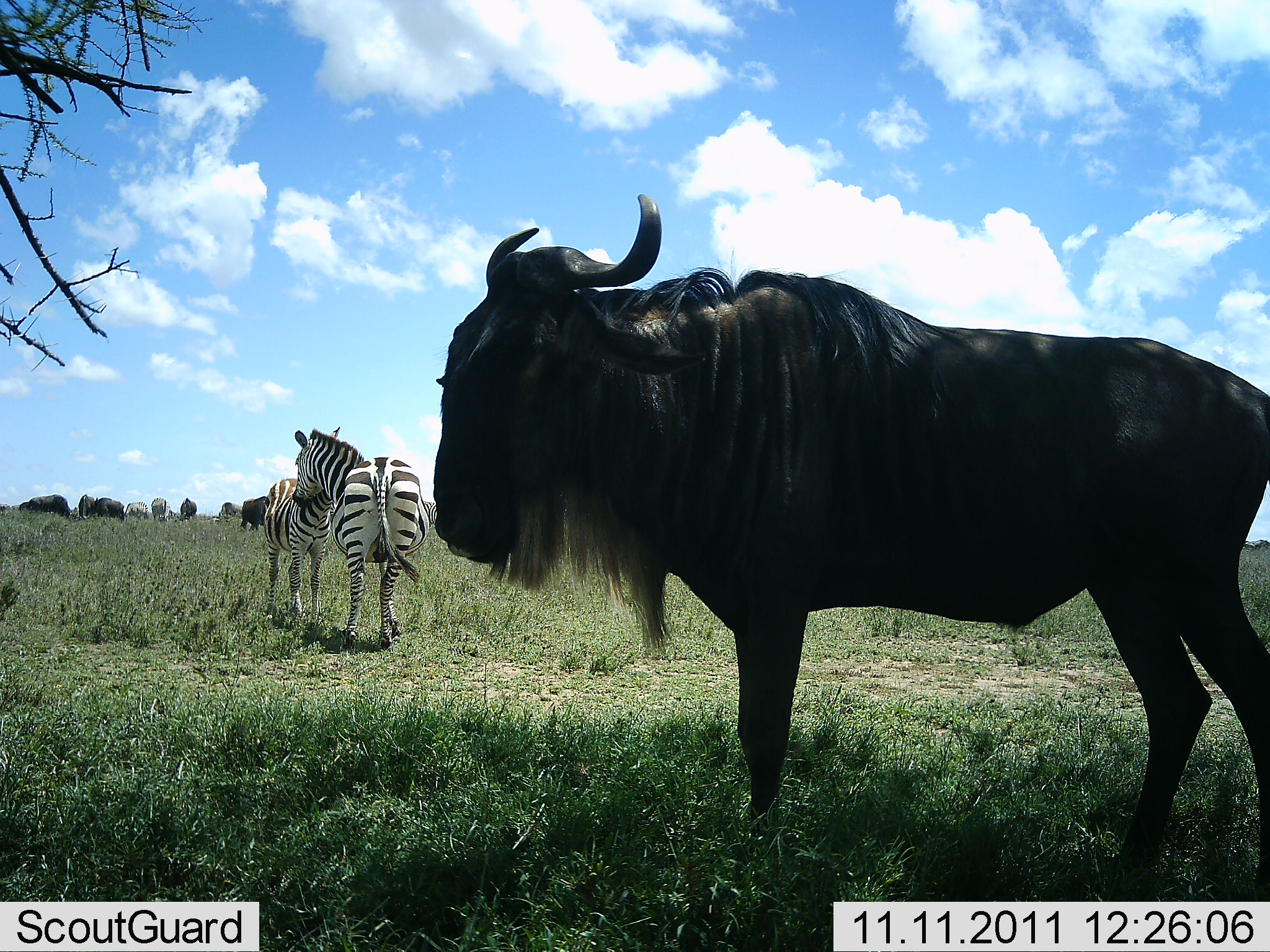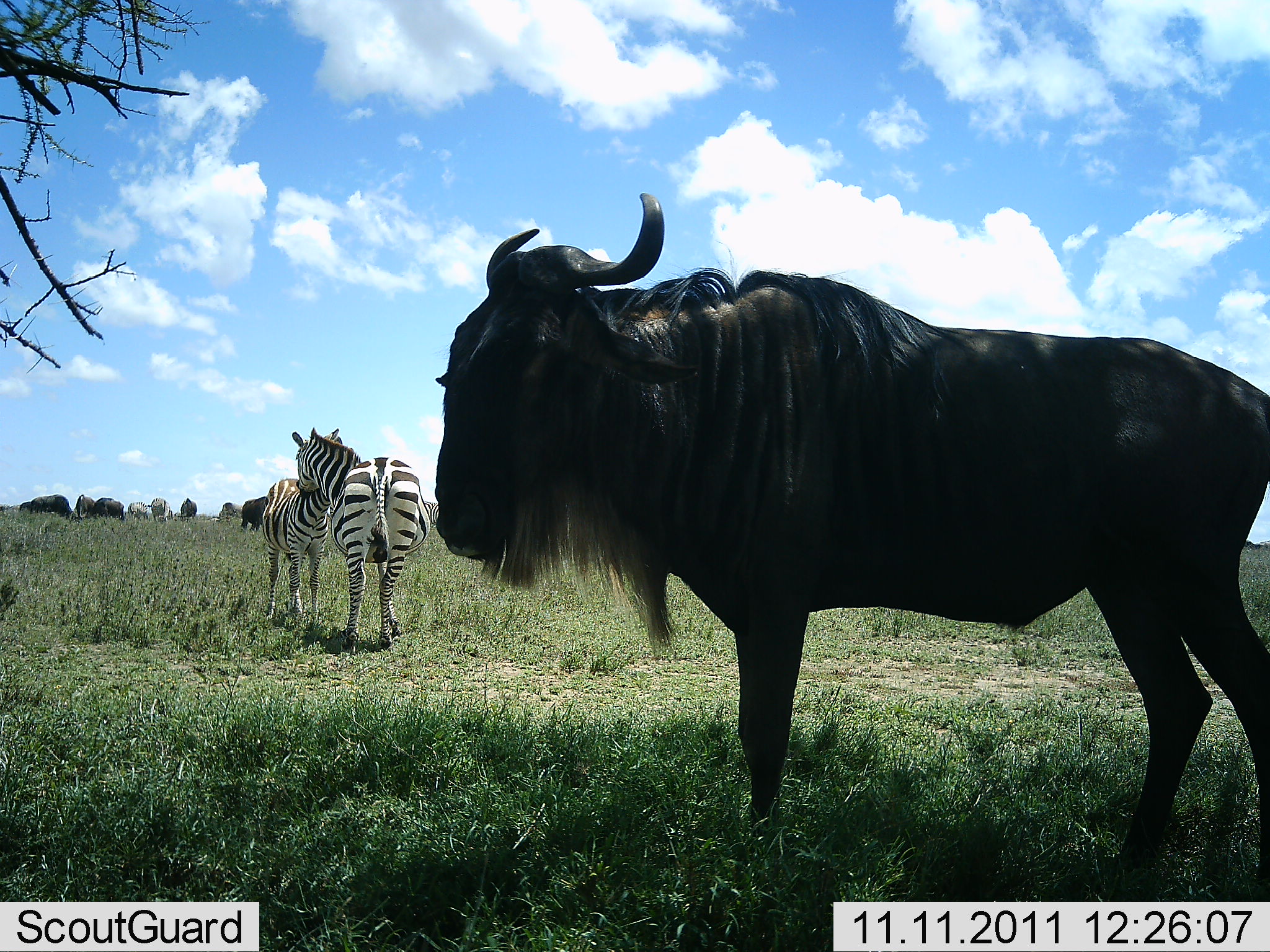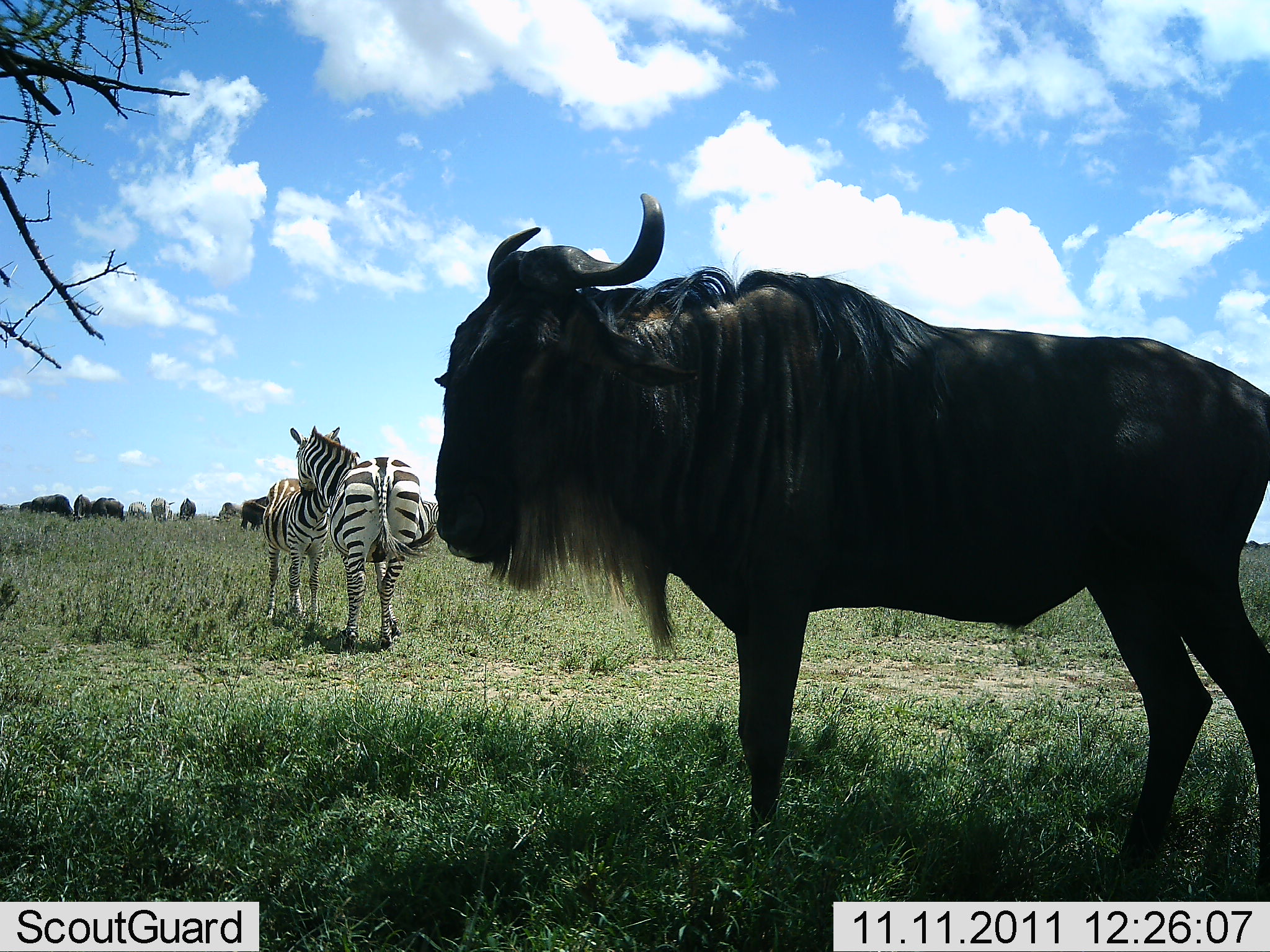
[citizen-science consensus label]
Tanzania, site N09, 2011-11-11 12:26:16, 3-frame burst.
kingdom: Animalia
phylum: Chordata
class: Mammalia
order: Artiodactyla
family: Bovidae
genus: Connochaetes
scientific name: Connochaetes taurinus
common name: blue wildebeest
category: wildebeest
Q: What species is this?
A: Wildebeest (blue wildebeest) (Connochaetes taurinus).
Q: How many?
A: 6.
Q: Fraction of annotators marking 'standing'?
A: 100%.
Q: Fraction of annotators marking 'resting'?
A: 8%.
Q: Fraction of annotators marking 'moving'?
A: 8%.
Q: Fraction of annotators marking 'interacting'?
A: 0%.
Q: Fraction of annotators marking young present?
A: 0%.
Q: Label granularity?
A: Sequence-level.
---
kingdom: Animalia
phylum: Chordata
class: Mammalia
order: Perissodactyla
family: Equidae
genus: Equus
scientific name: Equus quagga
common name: plains zebra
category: zebra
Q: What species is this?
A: Zebra (plains zebra) (Equus quagga).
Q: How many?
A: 2.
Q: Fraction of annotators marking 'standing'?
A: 67%.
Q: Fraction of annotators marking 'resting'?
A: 0%.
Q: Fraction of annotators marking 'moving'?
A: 0%.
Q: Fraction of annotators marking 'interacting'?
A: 67%.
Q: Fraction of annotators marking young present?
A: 0%.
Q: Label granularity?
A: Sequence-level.